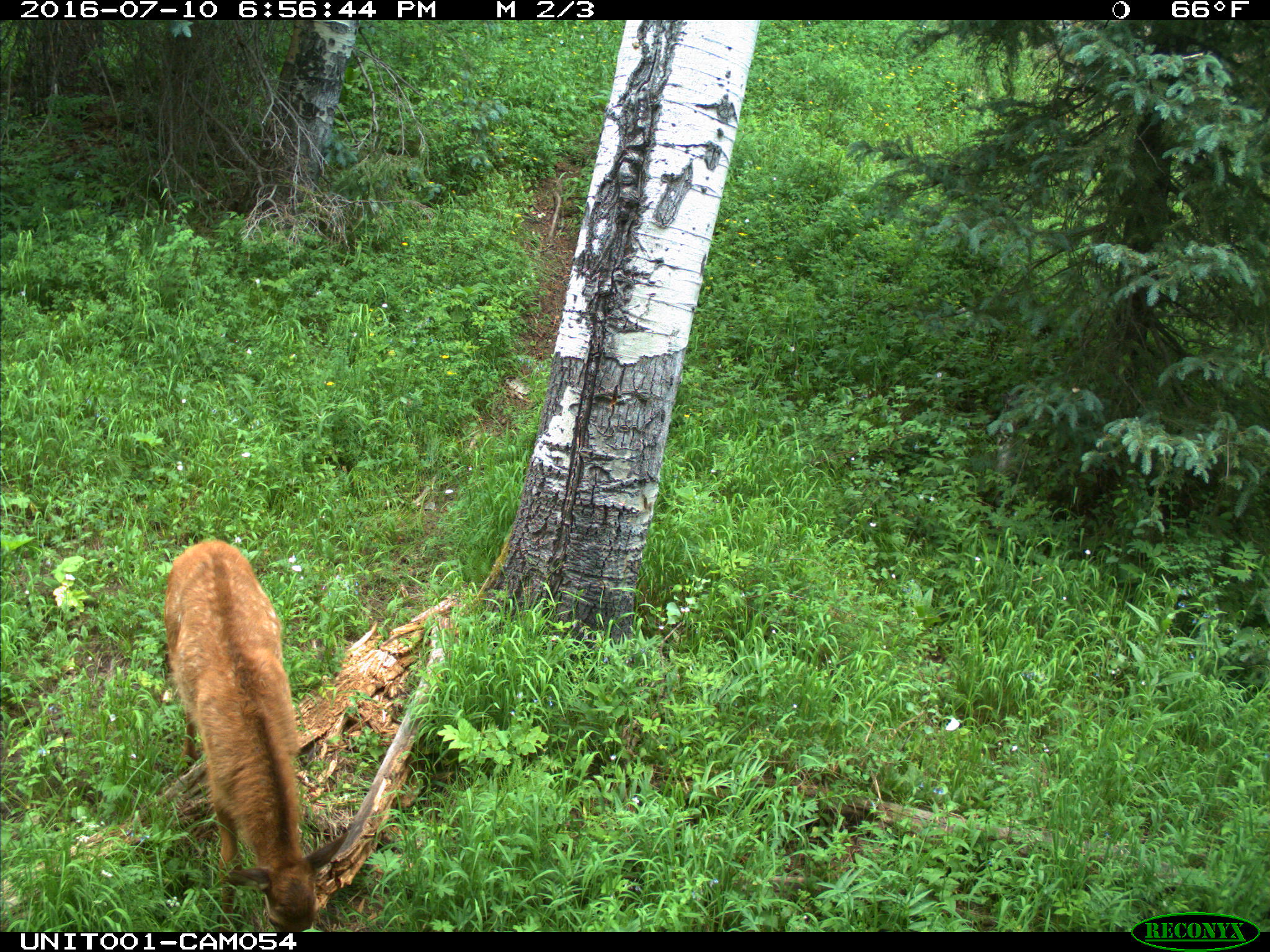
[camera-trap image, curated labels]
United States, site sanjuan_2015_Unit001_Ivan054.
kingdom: Animalia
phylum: Chordata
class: Mammalia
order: Artiodactyla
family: Cervidae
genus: Cervus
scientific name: Cervus elaphus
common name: red deer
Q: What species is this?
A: Cervus elaphus (red deer).